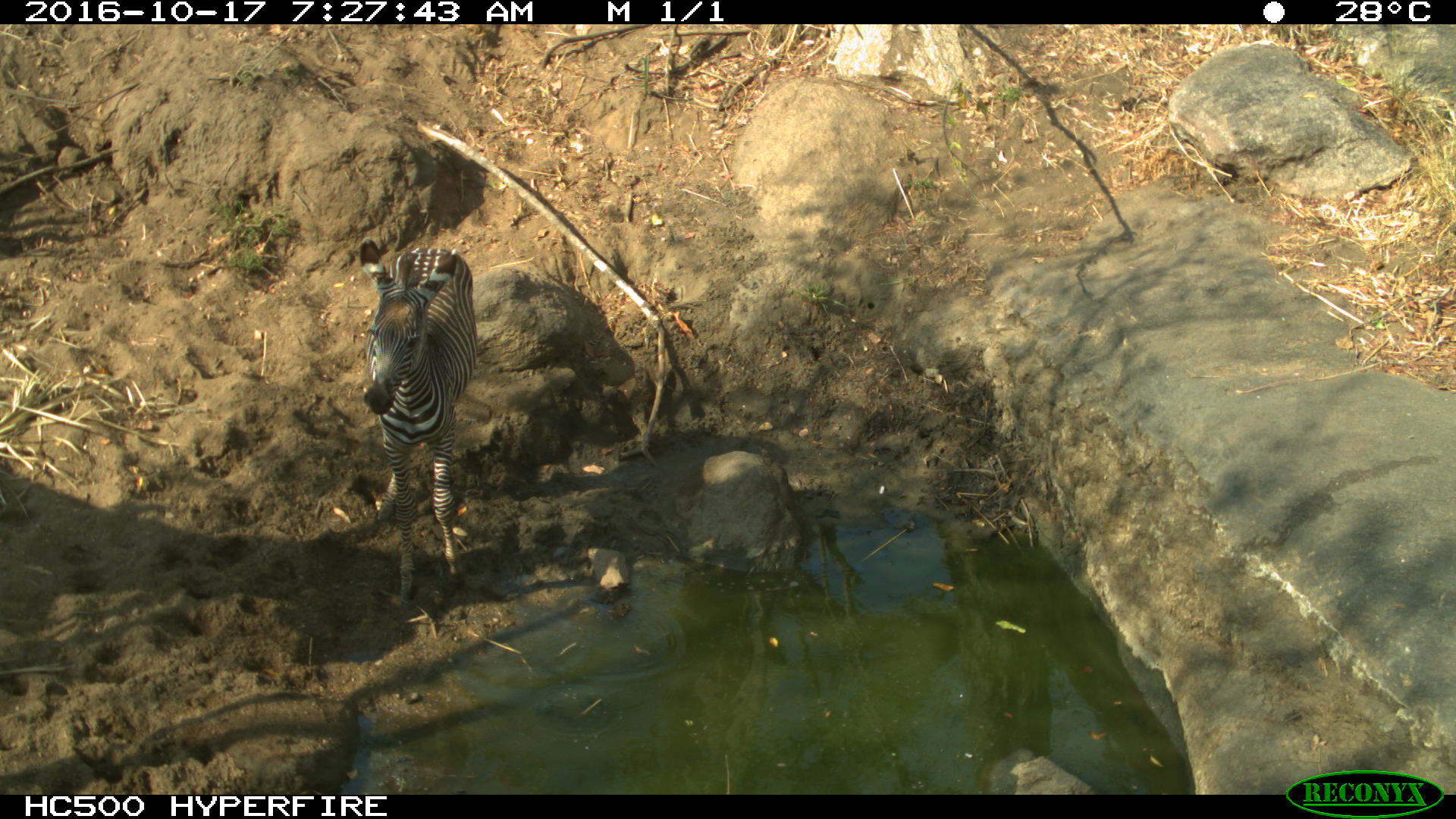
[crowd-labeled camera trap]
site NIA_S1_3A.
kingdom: Animalia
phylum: Chordata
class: Mammalia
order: Perissodactyla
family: Equidae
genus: Equus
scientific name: Equus quagga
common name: plains zebra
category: zebraplains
Zebraplains (plains zebra) (Equus quagga), count 1. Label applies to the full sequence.